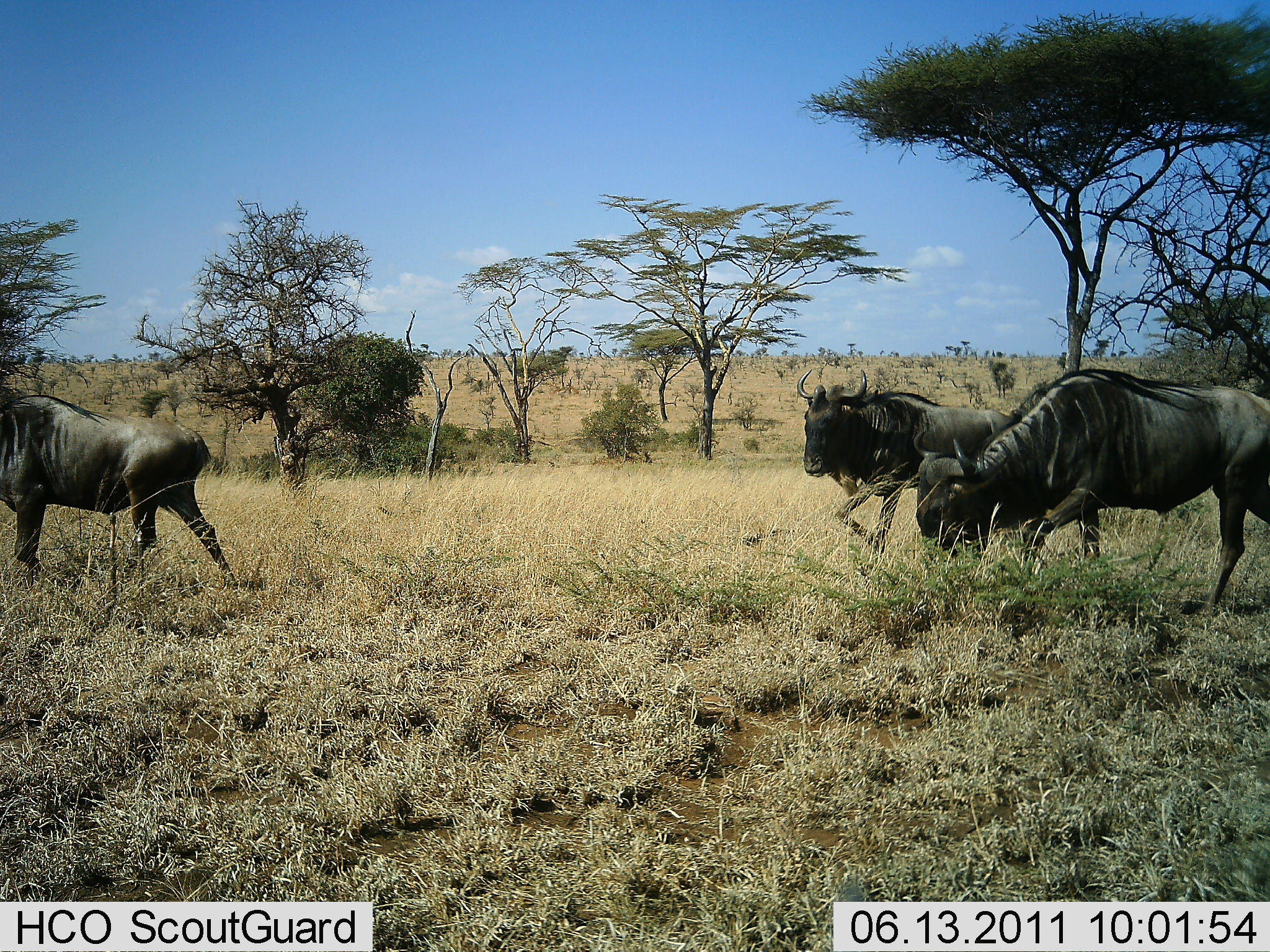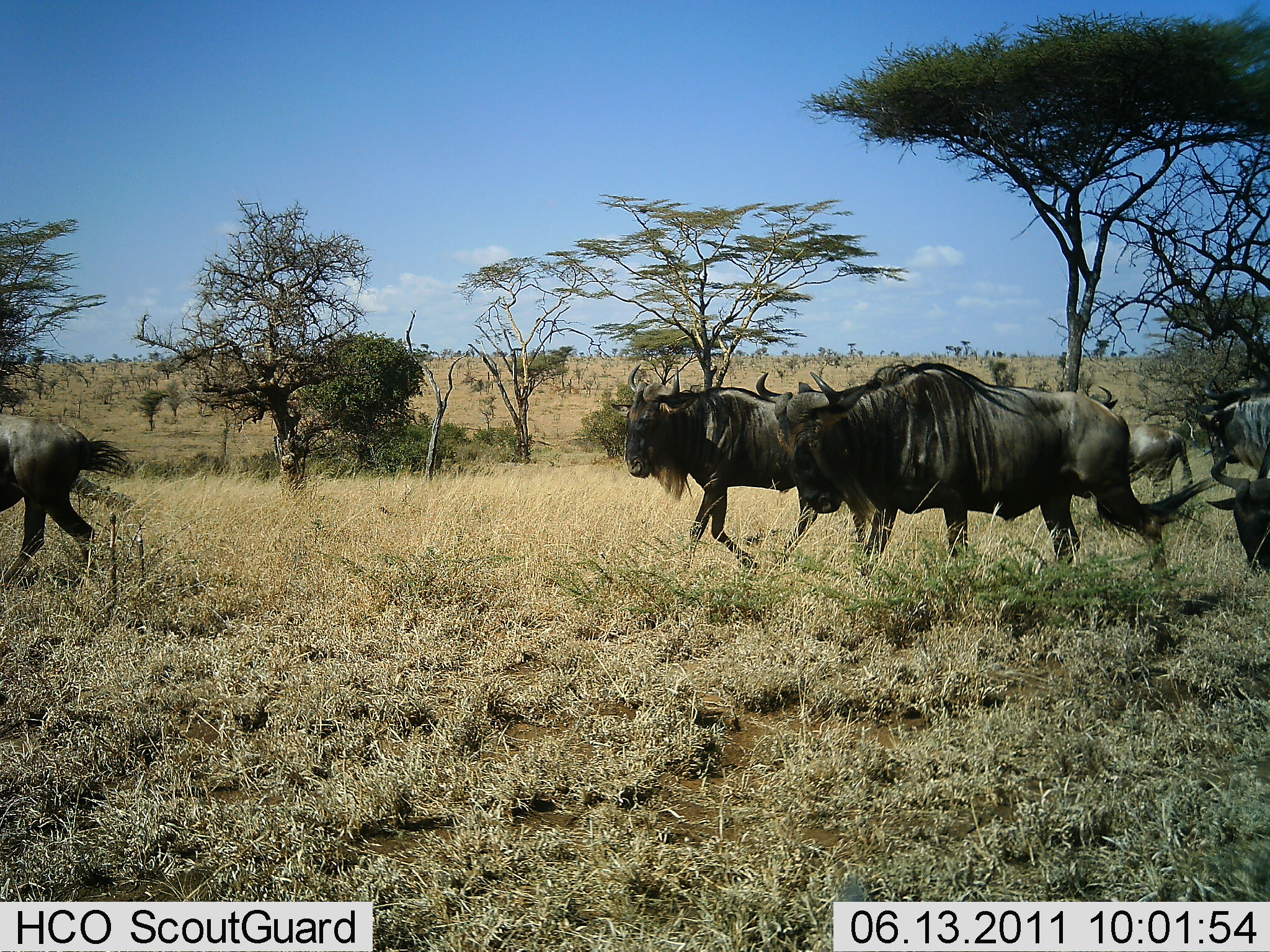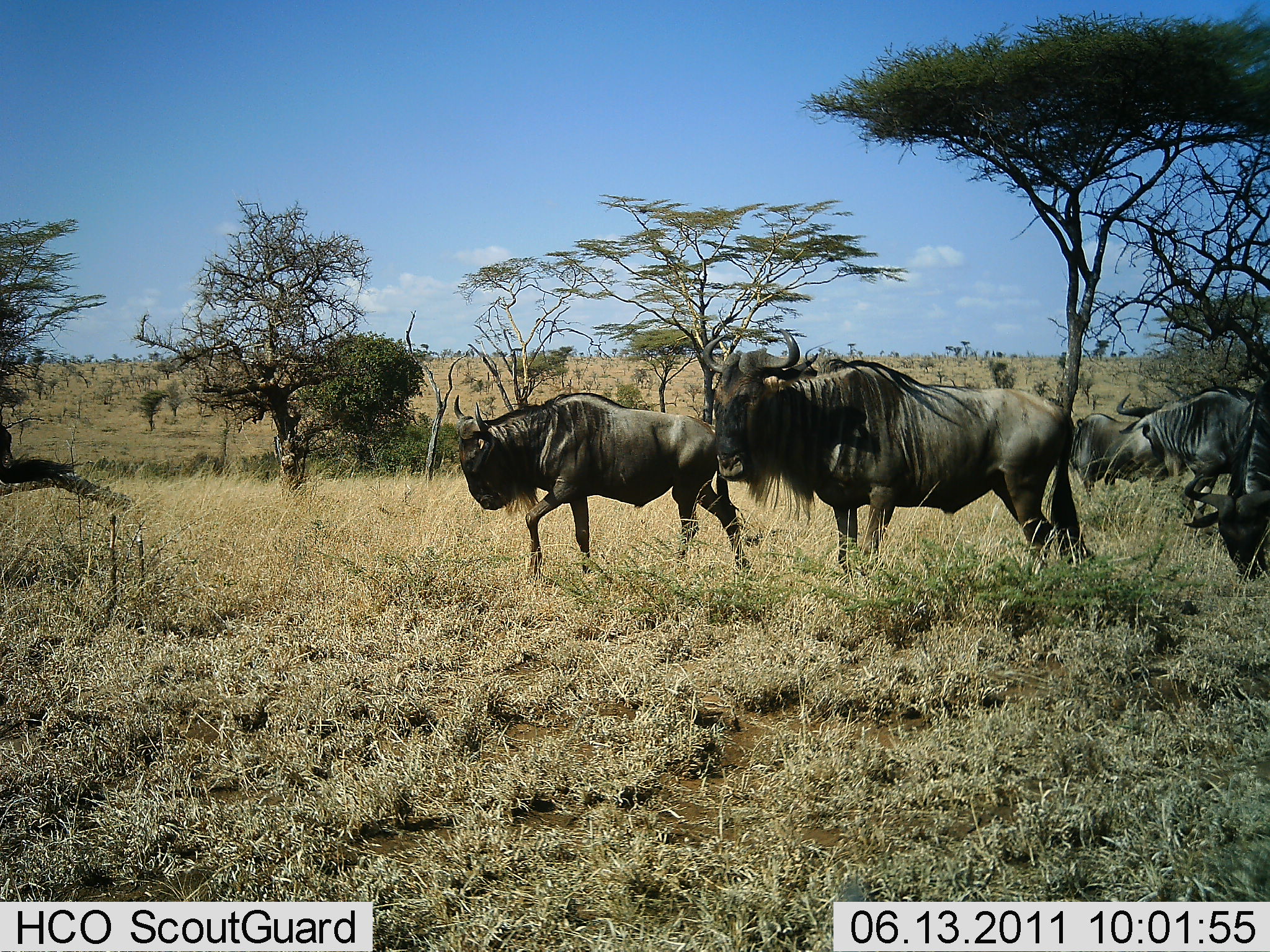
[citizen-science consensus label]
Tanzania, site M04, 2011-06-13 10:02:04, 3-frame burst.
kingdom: Animalia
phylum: Chordata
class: Mammalia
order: Artiodactyla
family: Bovidae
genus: Connochaetes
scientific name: Connochaetes taurinus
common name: blue wildebeest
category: wildebeest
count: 6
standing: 0%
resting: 0%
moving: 100%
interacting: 0%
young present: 0%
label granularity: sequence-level